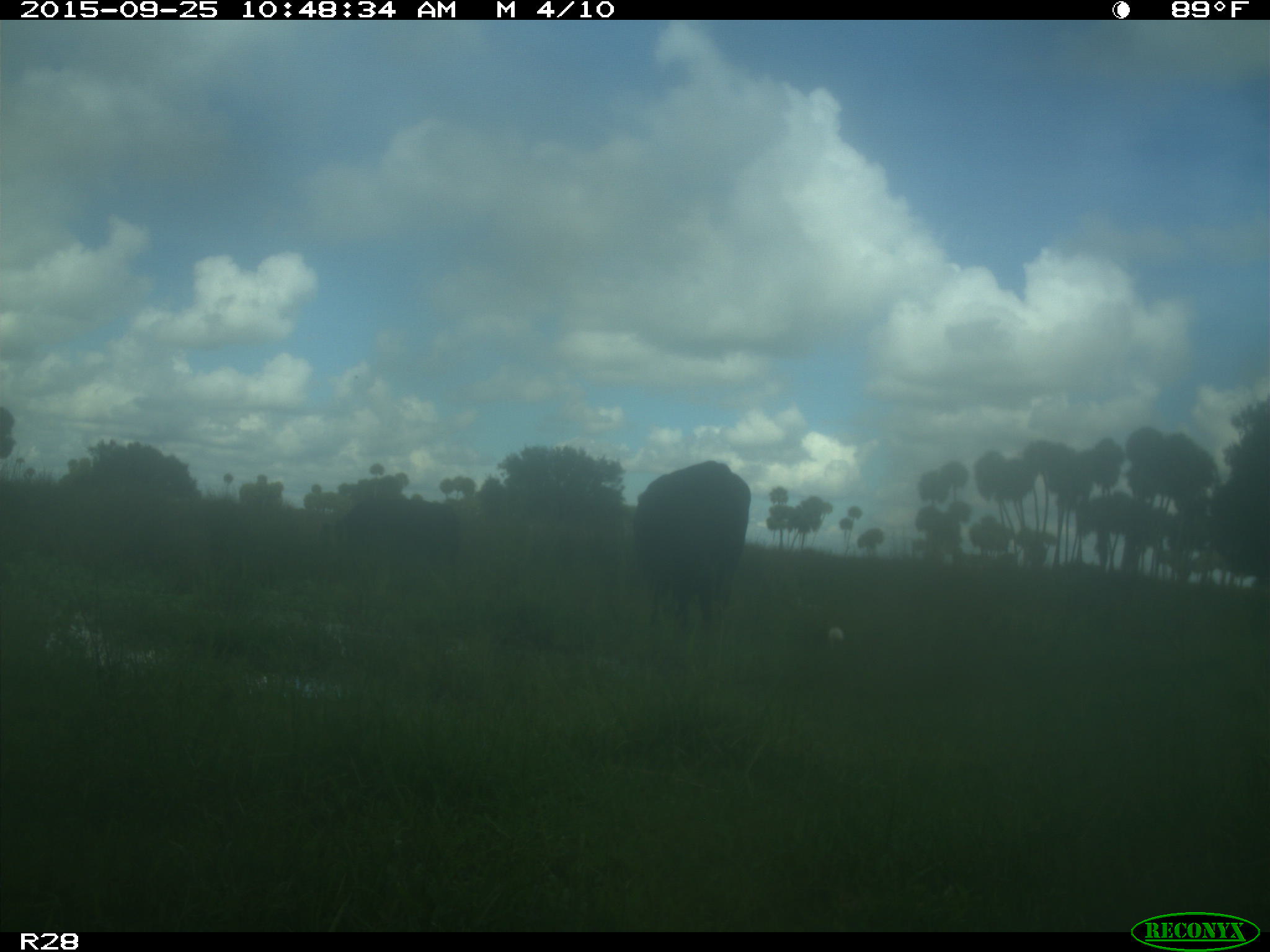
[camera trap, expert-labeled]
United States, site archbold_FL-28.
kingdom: Animalia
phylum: Chordata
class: Mammalia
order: Artiodactyla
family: Bovidae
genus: Bos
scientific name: Bos taurus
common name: domestic cow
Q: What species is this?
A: Bos taurus (domestic cow).